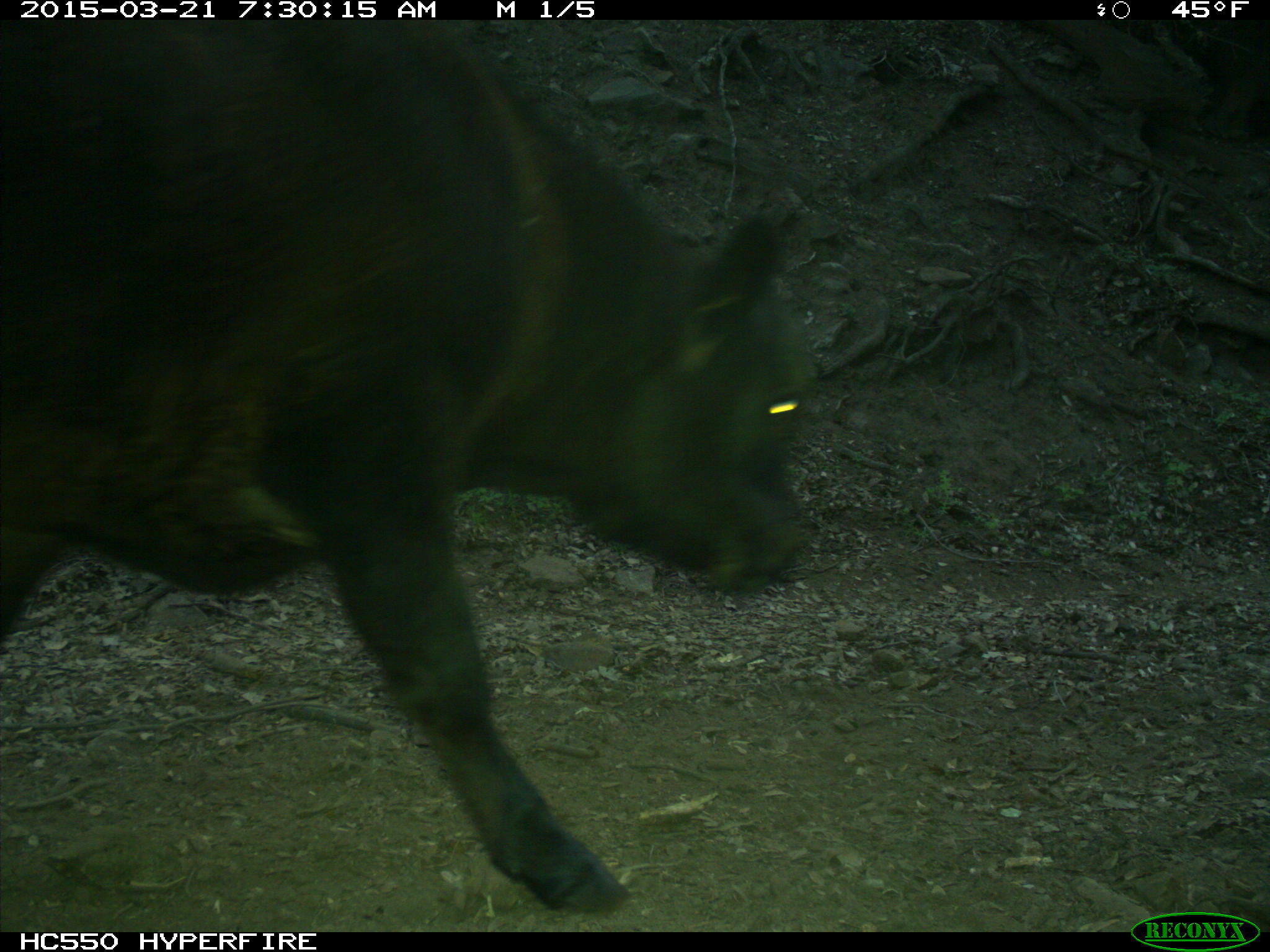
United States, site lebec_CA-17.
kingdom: Animalia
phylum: Chordata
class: Mammalia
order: Artiodactyla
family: Bovidae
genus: Bos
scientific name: Bos taurus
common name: domestic cow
Bos taurus (domestic cow).